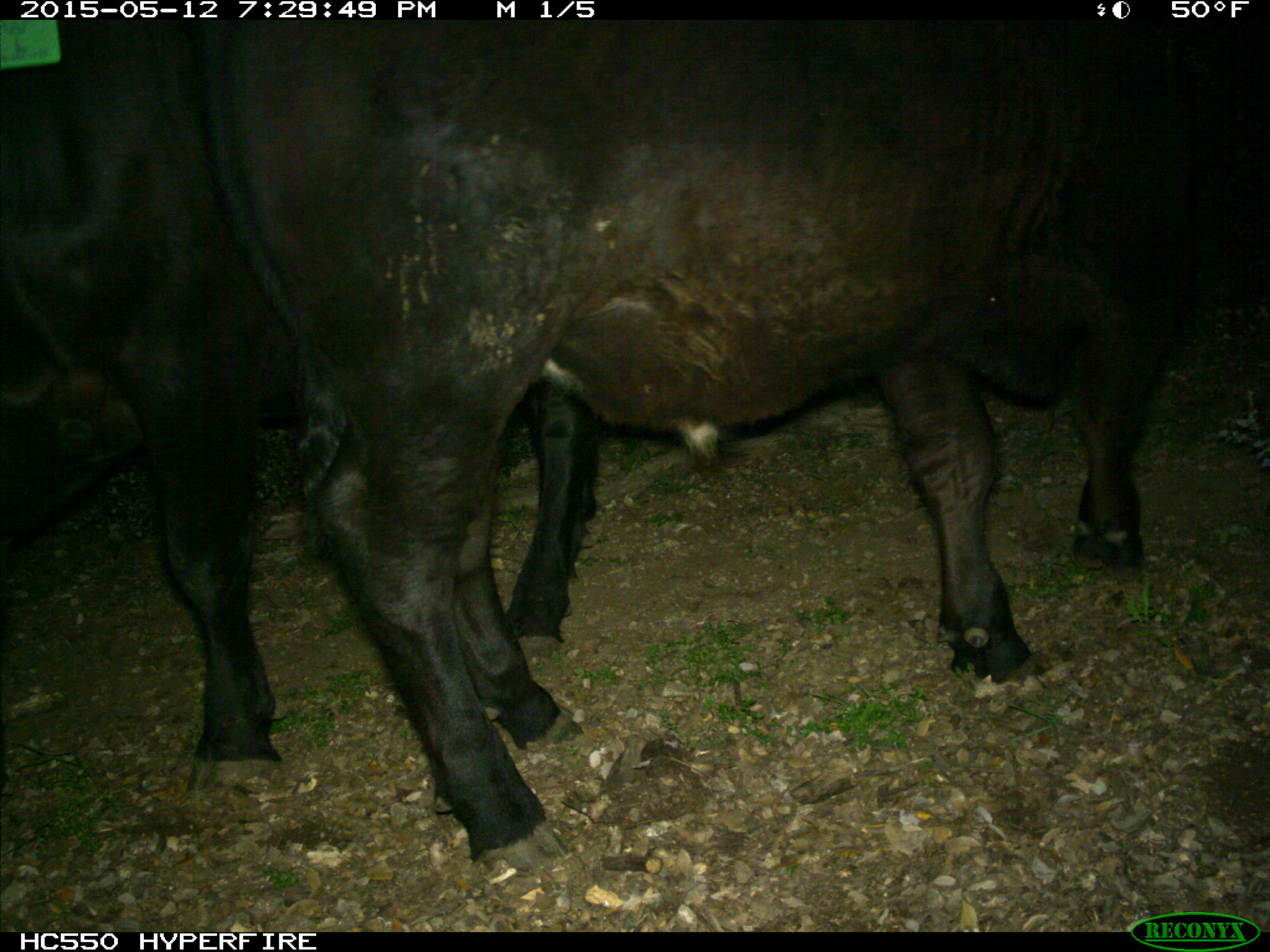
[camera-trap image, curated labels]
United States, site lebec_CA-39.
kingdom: Animalia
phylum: Chordata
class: Mammalia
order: Artiodactyla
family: Bovidae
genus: Bos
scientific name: Bos taurus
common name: domestic cow